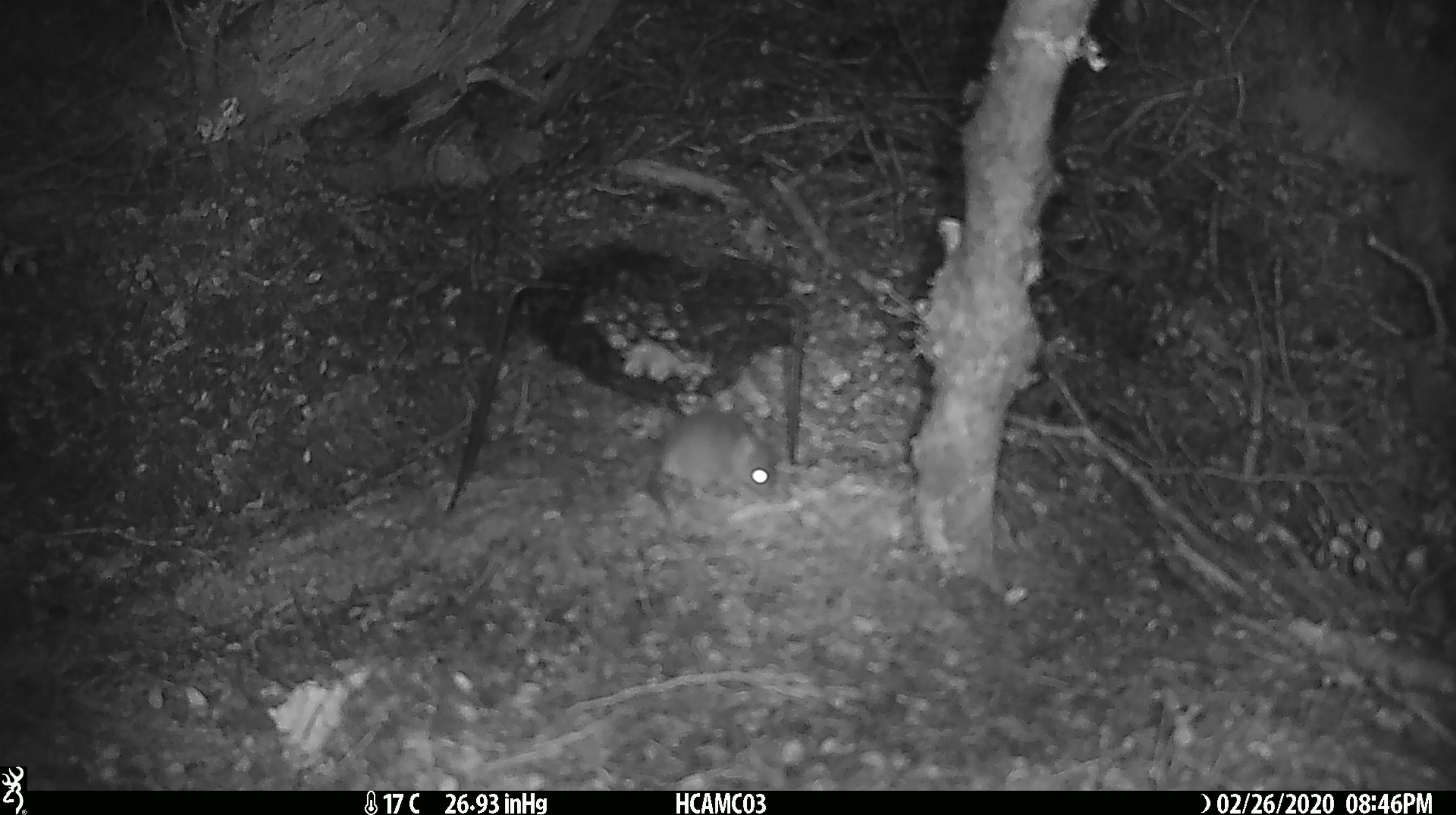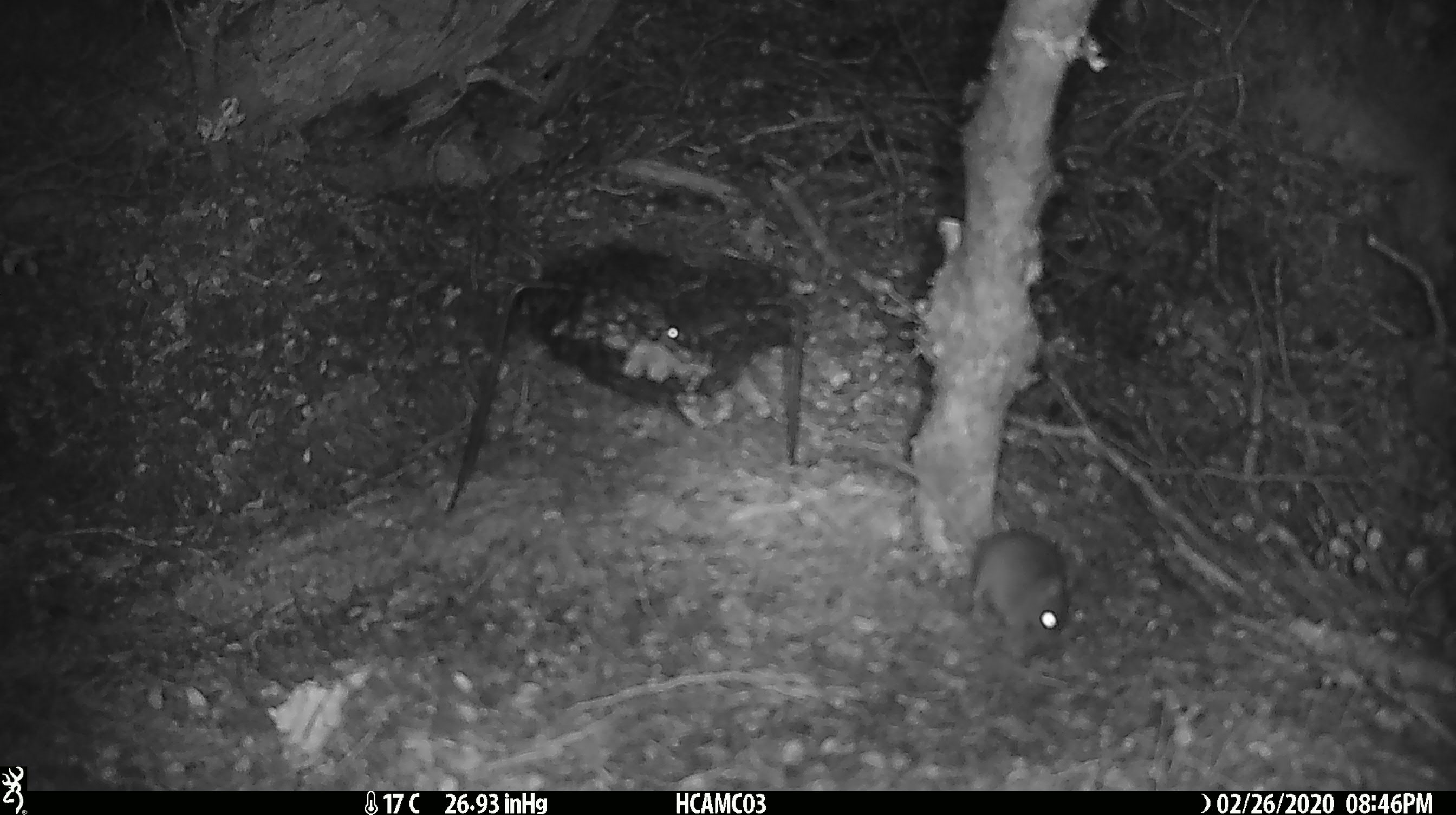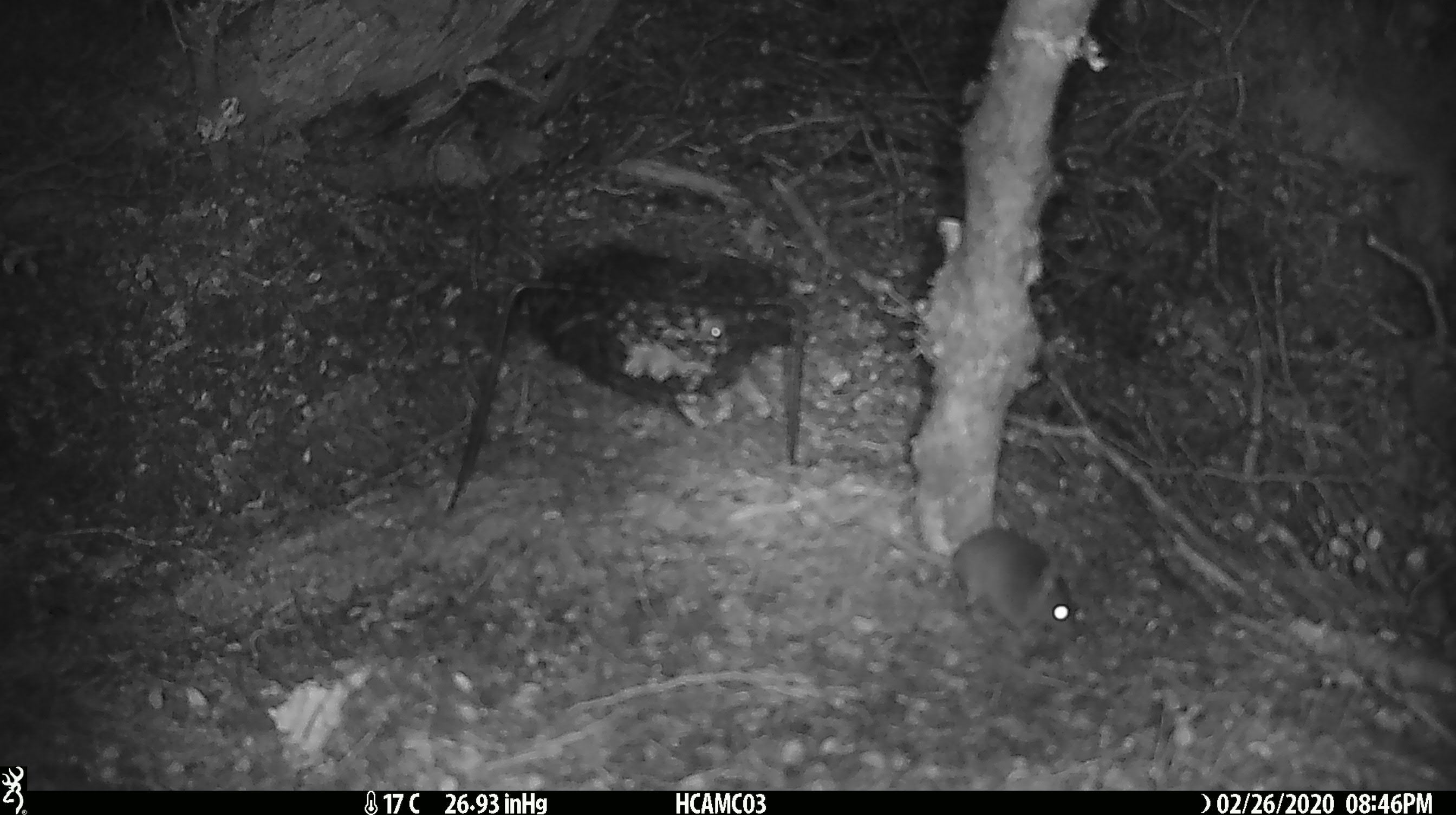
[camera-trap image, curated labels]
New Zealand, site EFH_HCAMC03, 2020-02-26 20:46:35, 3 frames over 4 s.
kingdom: Animalia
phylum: Chordata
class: Mammalia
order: Rodentia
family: Muridae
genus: Mus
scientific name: Mus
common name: mouse